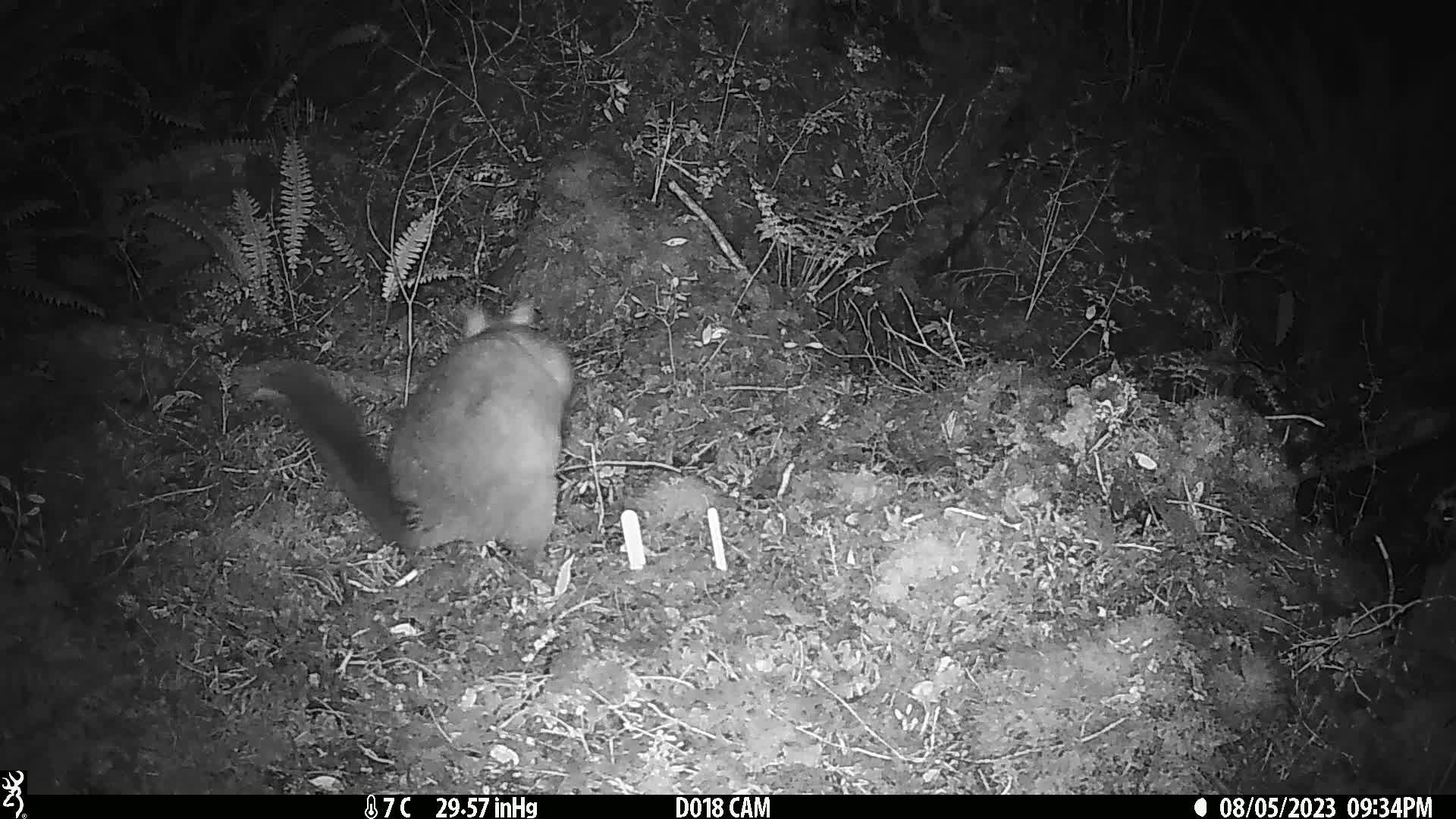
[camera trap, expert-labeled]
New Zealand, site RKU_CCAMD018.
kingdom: Animalia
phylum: Chordata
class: Mammalia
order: Diprotodontia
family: Phalangeridae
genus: Trichosurus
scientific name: Trichosurus vulpecula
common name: common brushtail possum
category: possum